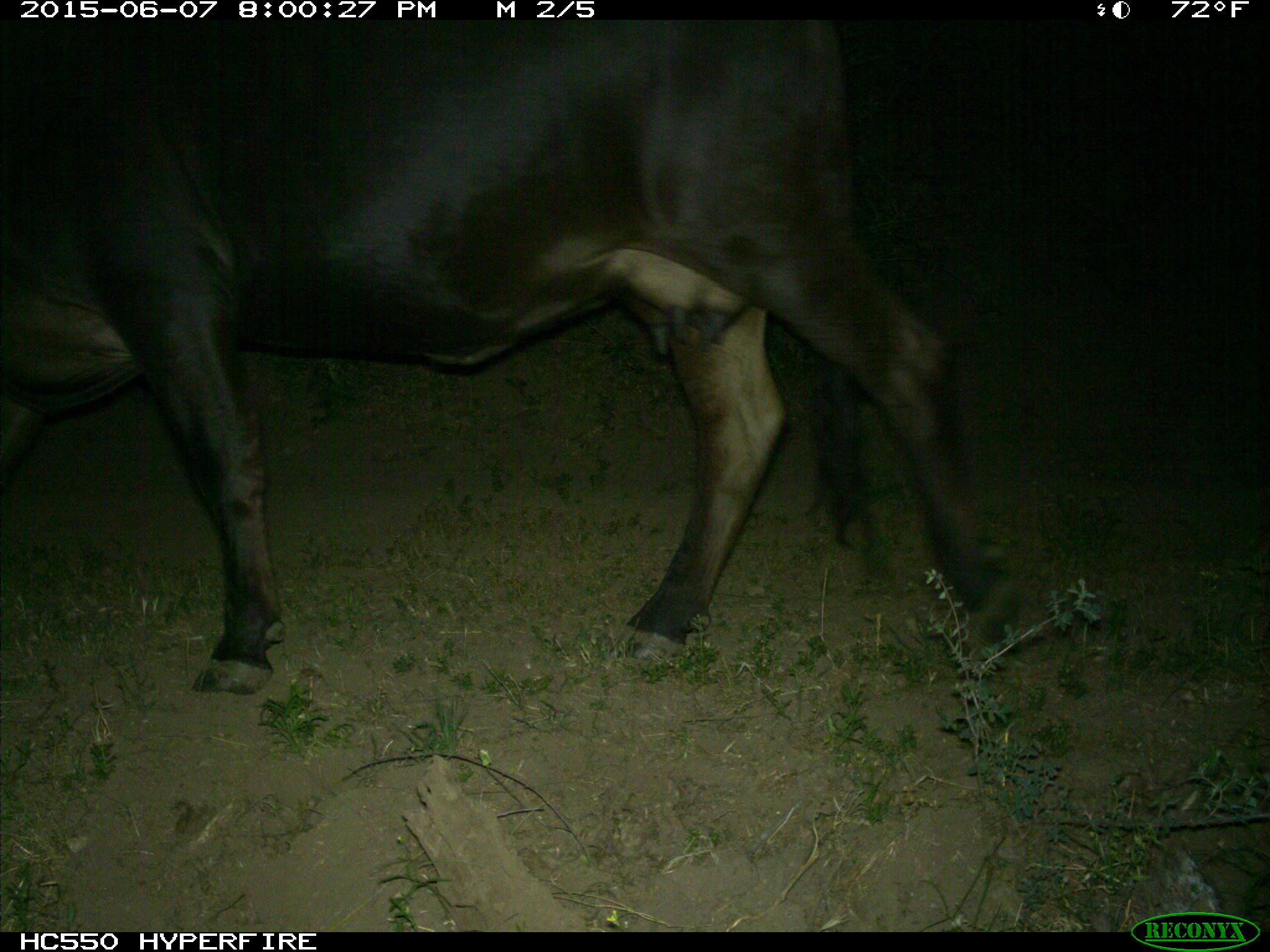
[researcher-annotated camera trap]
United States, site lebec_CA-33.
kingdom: Animalia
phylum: Chordata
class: Mammalia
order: Artiodactyla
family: Bovidae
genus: Bos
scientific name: Bos taurus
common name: domestic cow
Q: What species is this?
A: Bos taurus (domestic cow).